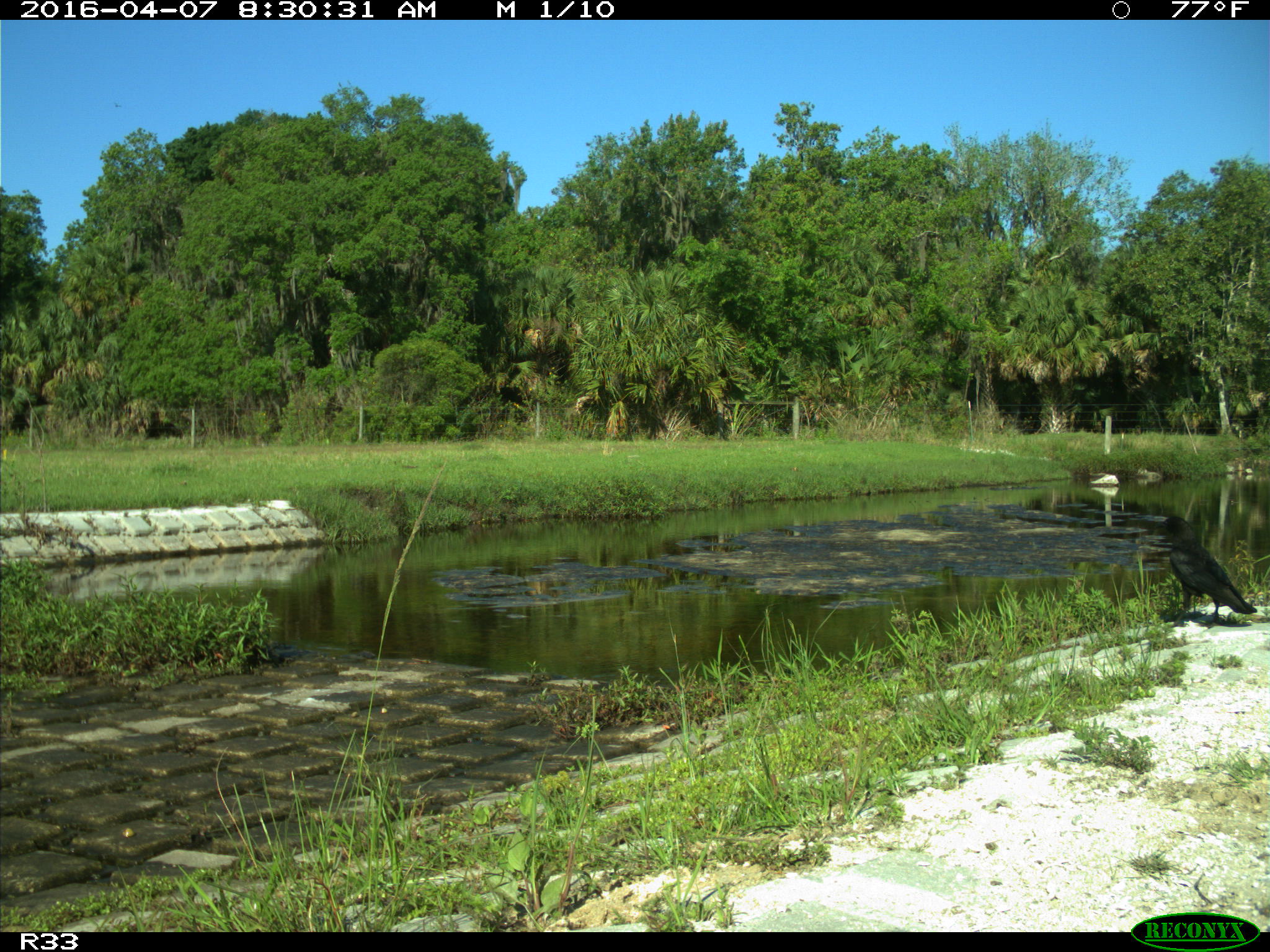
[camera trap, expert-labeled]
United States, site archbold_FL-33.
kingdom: Animalia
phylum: Chordata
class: Aves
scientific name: Aves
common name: birds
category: unidentified bird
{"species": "unidentified bird (birds) (Aves)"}